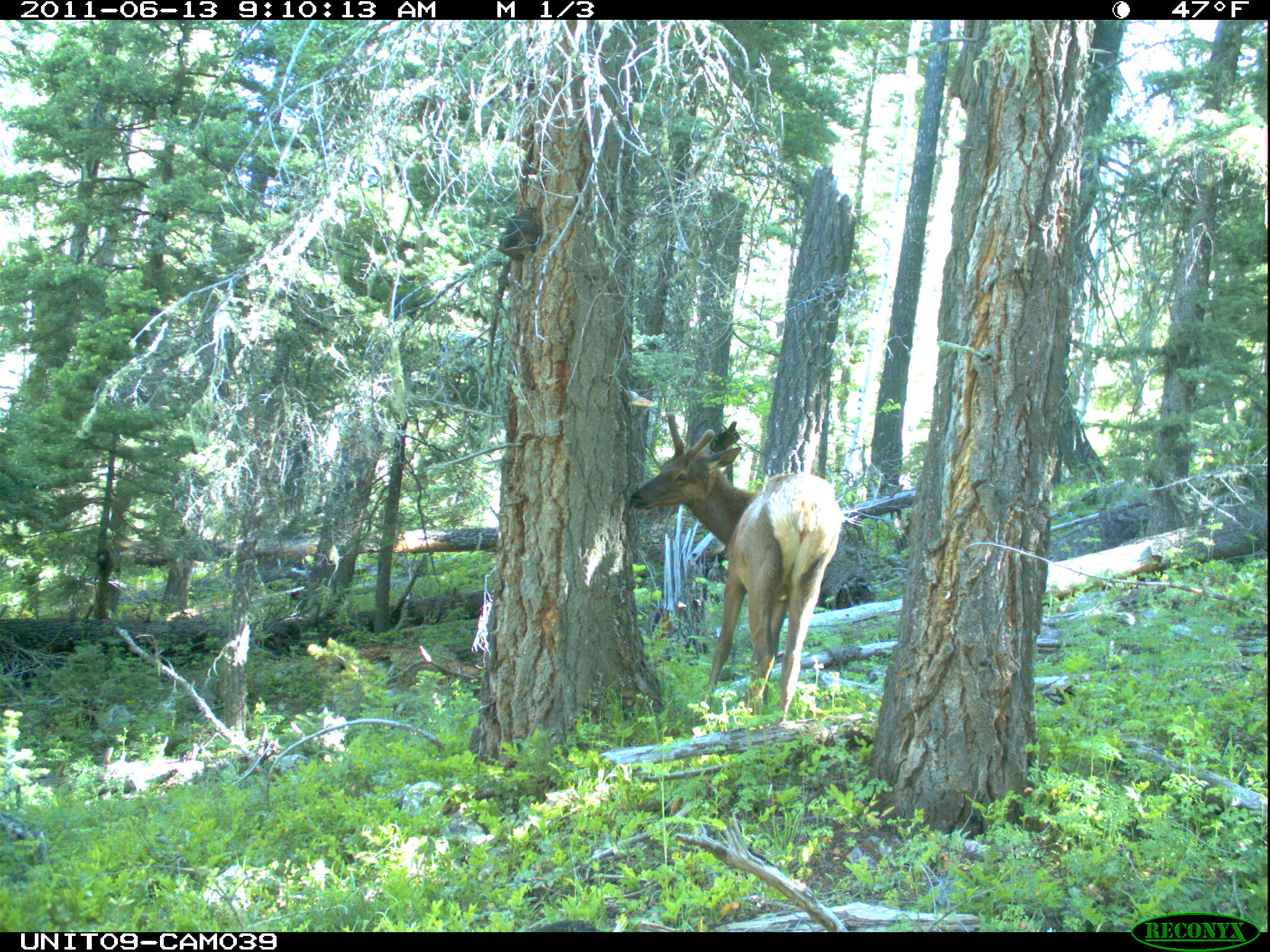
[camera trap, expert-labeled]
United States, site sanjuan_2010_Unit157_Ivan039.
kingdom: Animalia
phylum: Chordata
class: Mammalia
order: Artiodactyla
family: Cervidae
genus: Cervus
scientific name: Cervus elaphus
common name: red deer